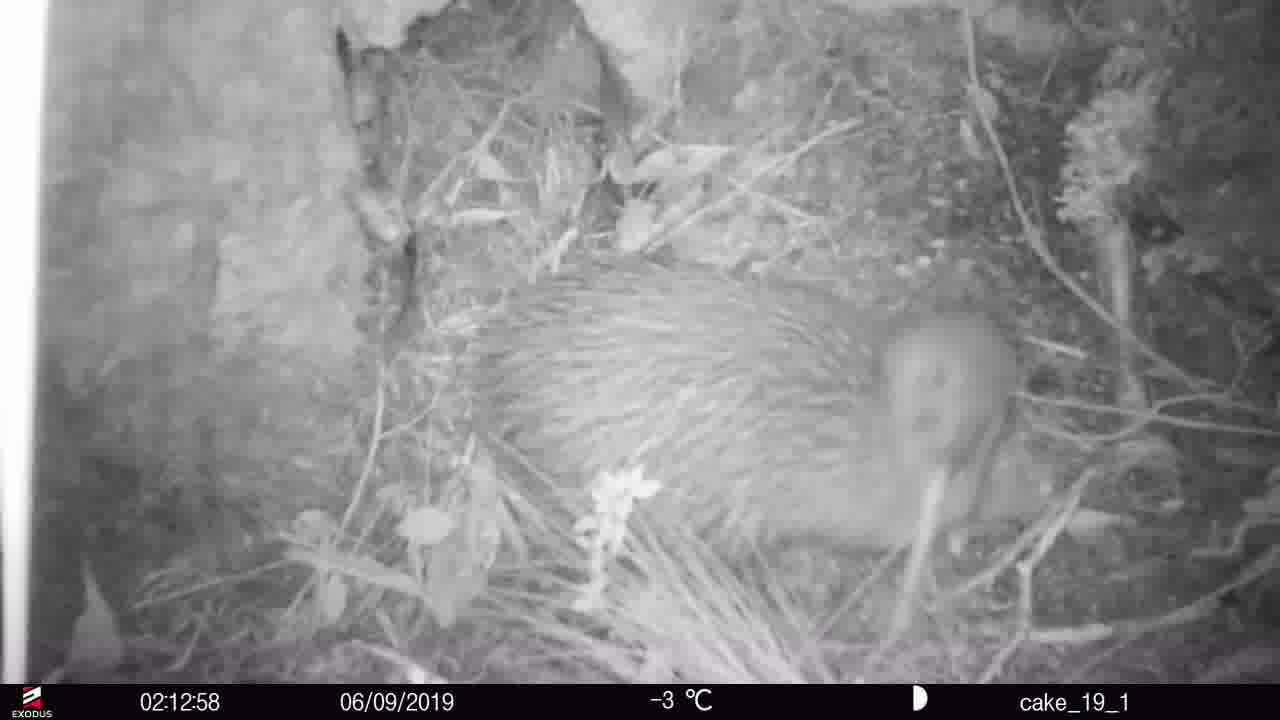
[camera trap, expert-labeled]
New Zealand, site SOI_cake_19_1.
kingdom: Animalia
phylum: Chordata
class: Aves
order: Apterygiformes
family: Apterygidae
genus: Apteryx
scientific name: Apteryx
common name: kiwi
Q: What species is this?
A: Kiwi (Apteryx).